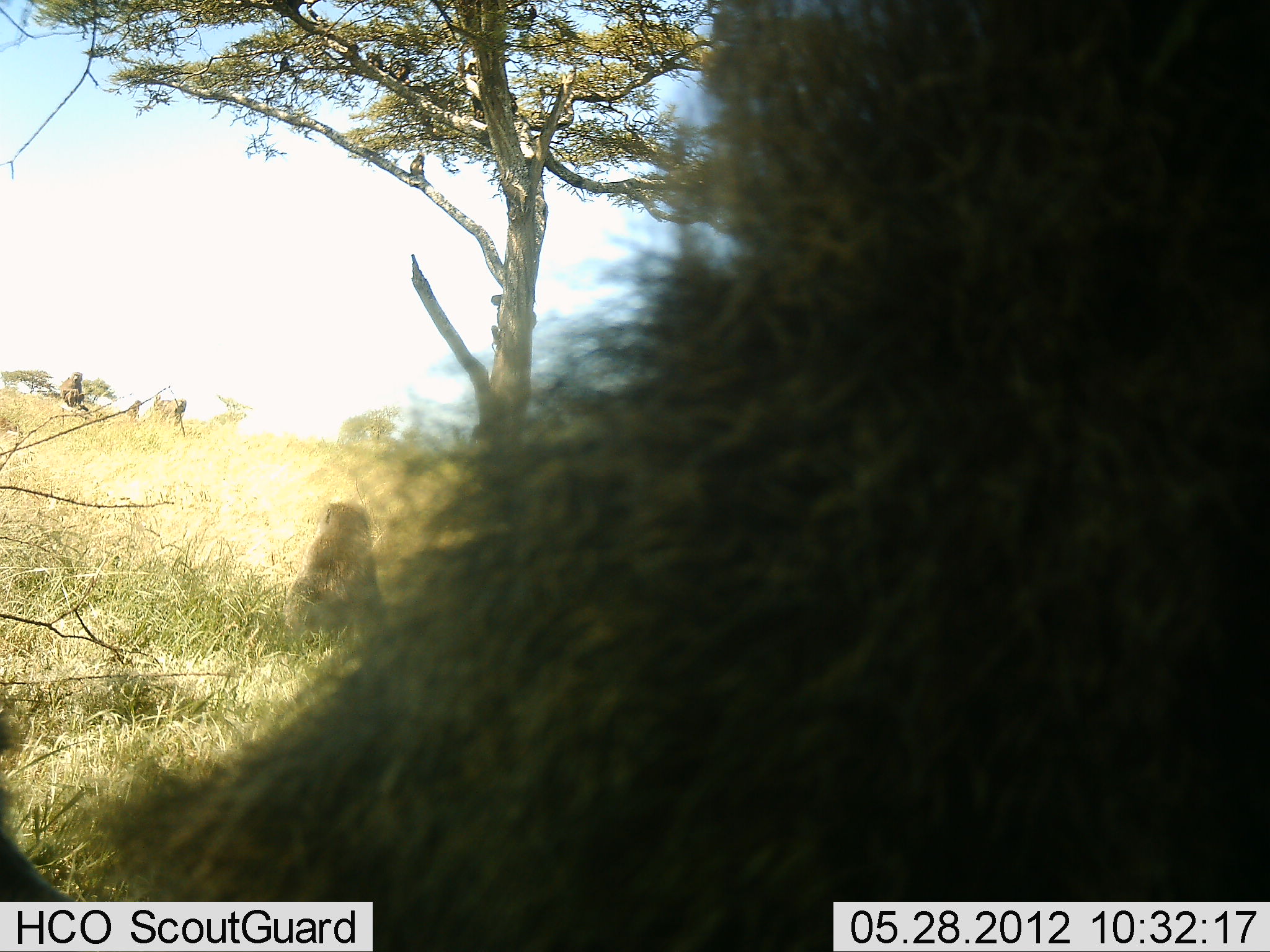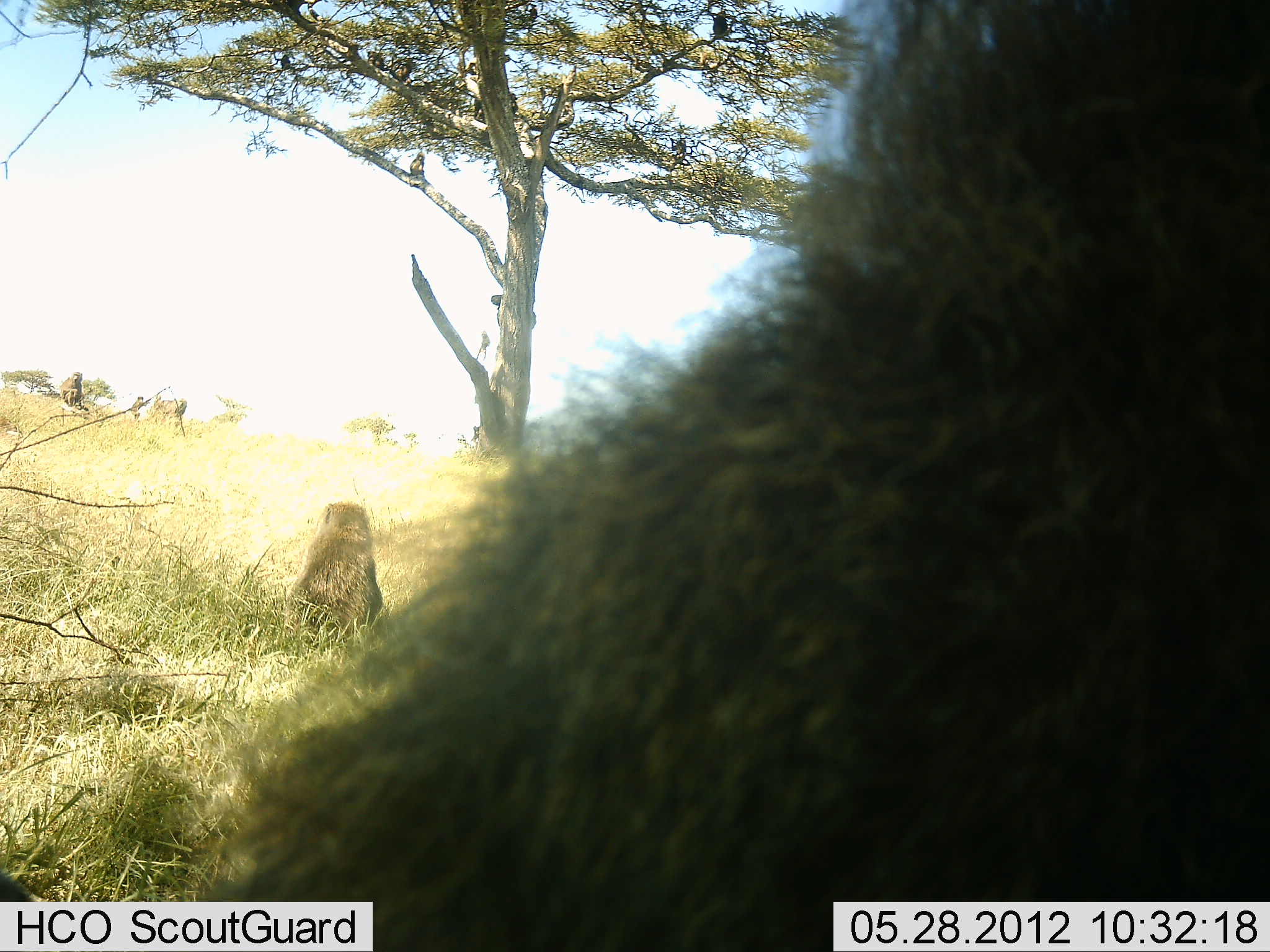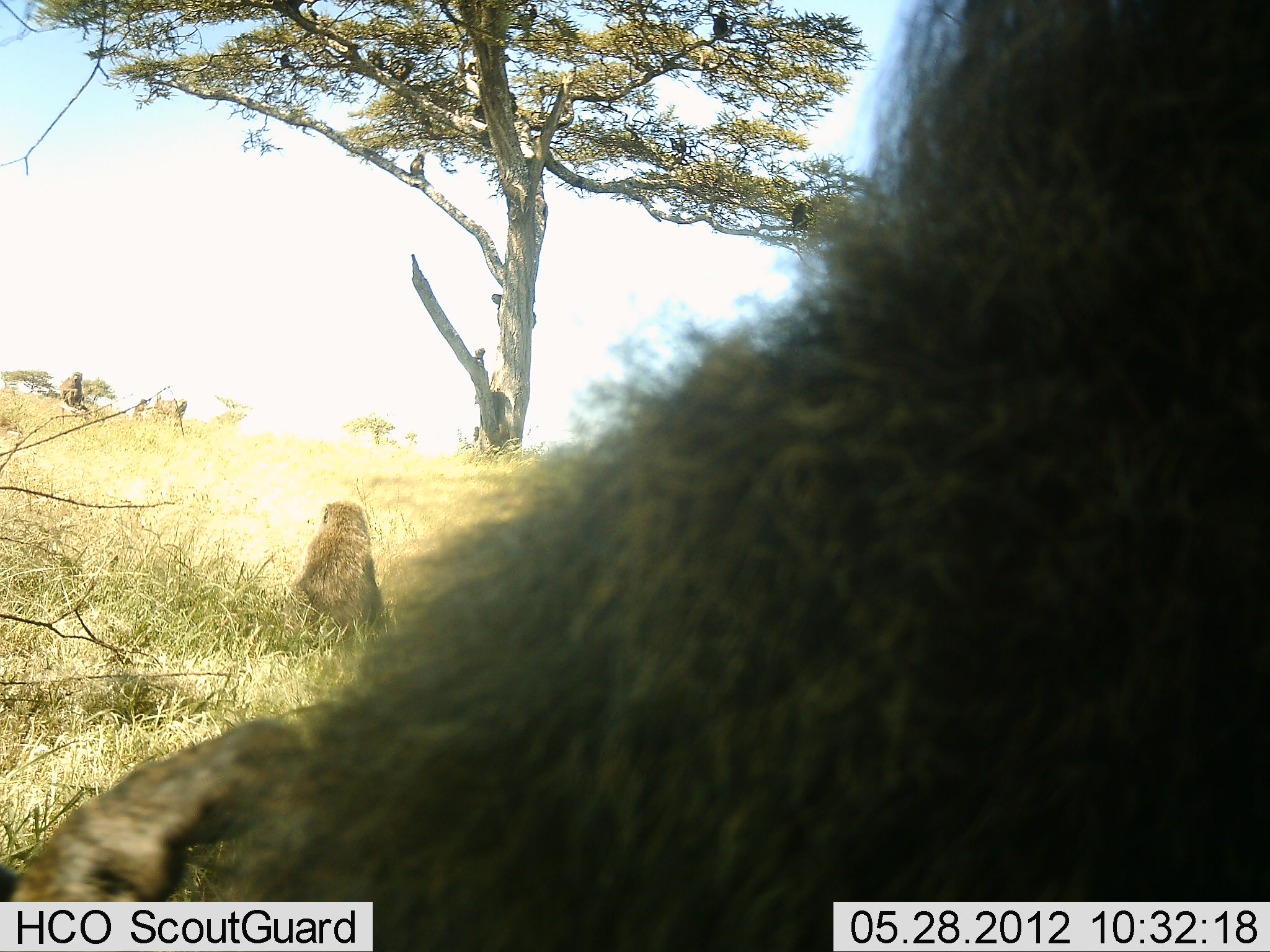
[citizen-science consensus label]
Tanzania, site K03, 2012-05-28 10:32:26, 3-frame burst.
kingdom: Animalia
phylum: Chordata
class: Mammalia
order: Primates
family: Cercopithecidae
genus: Papio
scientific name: Papio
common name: baboon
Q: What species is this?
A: Baboon (Papio).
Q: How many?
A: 4.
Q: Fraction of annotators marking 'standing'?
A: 40%.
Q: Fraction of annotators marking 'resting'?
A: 90%.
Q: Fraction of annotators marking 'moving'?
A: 0%.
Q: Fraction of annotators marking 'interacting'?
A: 0%.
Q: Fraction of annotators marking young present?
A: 0%.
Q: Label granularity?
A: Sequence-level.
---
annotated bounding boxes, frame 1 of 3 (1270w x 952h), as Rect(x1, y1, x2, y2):
animal: Rect(0, 0, 1270, 952); Rect(282, 504, 387, 645); Rect(150, 394, 188, 423); Rect(59, 372, 88, 408); Rect(391, 58, 414, 87); Rect(366, 50, 385, 72); Rect(410, 153, 426, 179)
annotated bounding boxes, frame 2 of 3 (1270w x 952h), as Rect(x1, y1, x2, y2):
animal: Rect(0, 0, 1270, 951); Rect(290, 501, 392, 641); Rect(60, 371, 86, 409); Rect(154, 395, 190, 418); Rect(387, 57, 411, 83); Rect(712, 10, 730, 39); Rect(366, 50, 389, 72); Rect(409, 150, 426, 179); Rect(132, 395, 149, 418)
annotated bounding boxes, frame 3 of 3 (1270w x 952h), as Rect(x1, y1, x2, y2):
animal: Rect(1, 2, 1270, 951); Rect(296, 497, 380, 629); Rect(60, 371, 86, 412); Rect(154, 396, 188, 422); Rect(792, 201, 807, 243); Rect(393, 59, 413, 85); Rect(410, 150, 426, 177); Rect(711, 16, 729, 36); Rect(133, 400, 149, 421); Rect(367, 52, 383, 72)